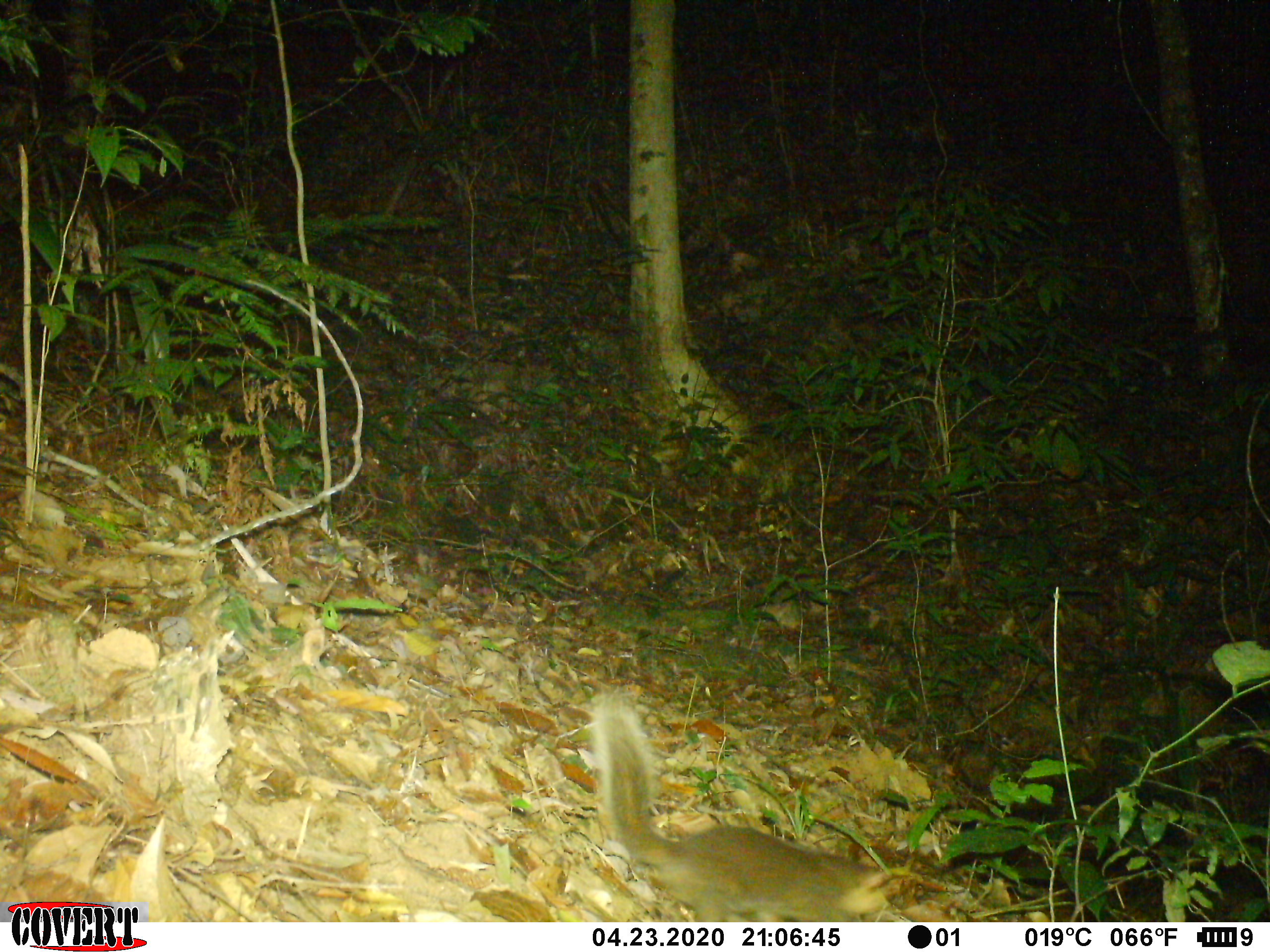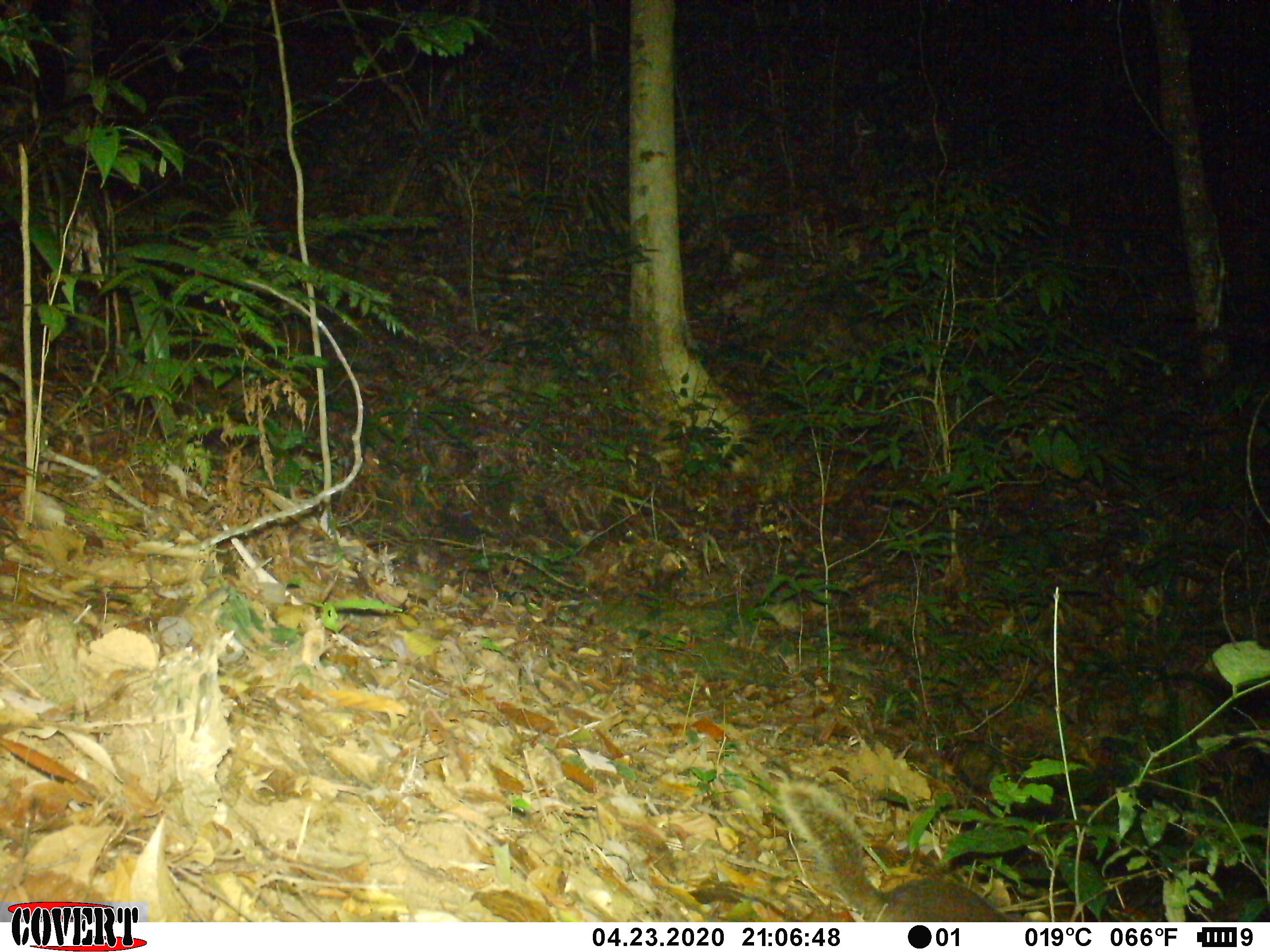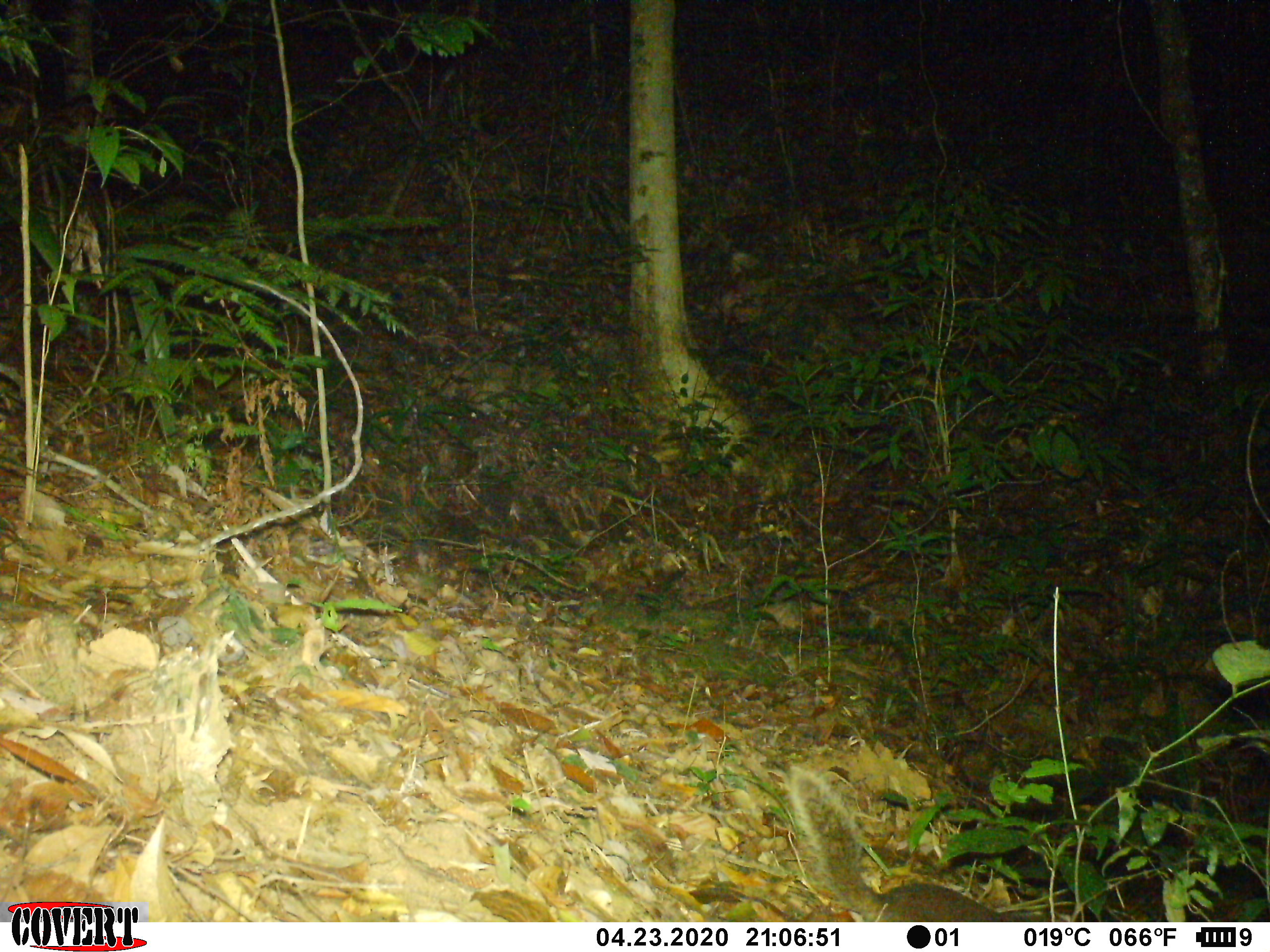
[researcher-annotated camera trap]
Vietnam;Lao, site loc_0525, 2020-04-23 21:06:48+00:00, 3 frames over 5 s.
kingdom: Animalia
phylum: Chordata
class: Mammalia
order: Carnivora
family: Mustelidae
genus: Melogale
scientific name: Melogale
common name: ferret badger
Ferret badger (Melogale). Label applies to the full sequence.